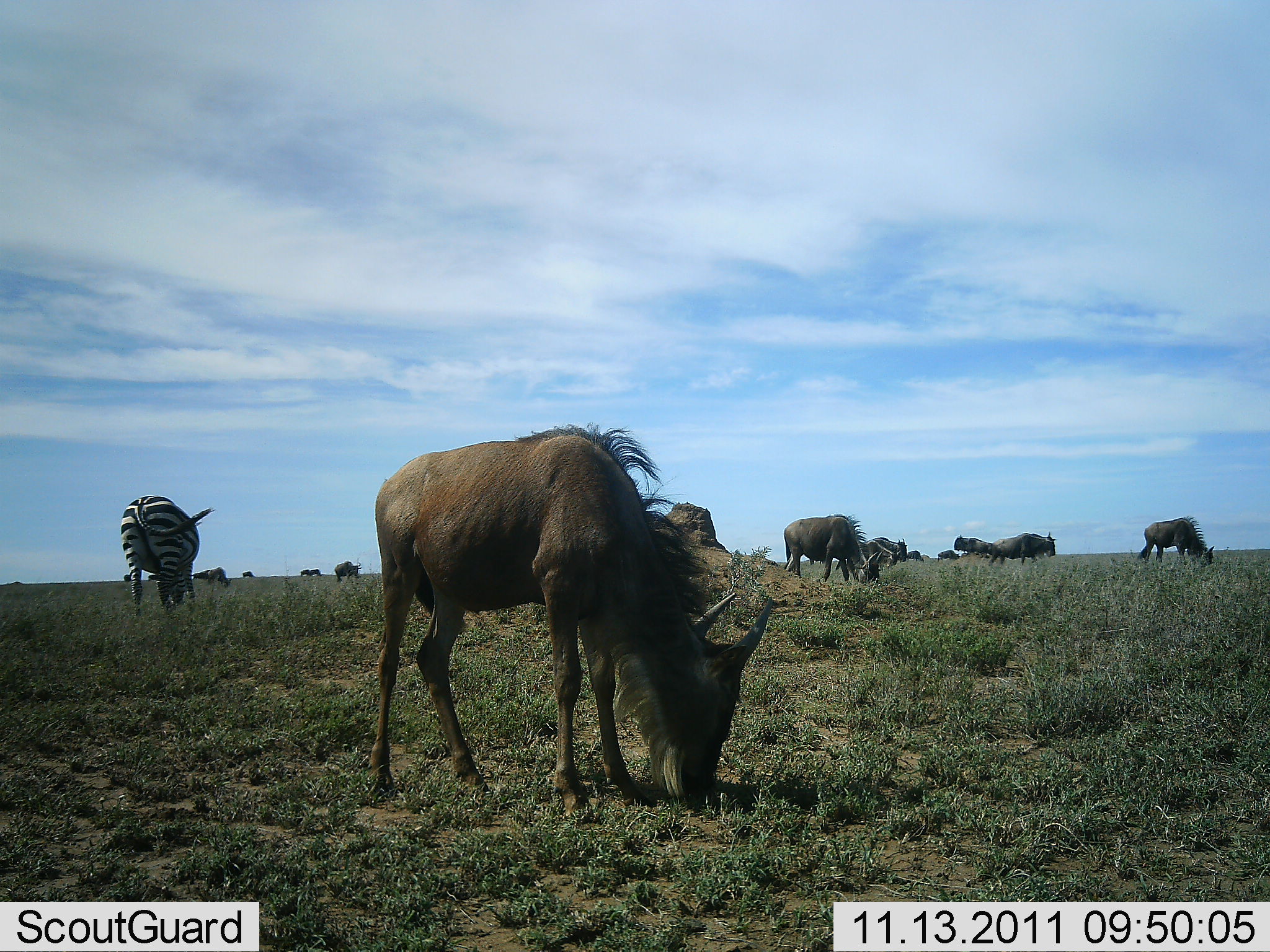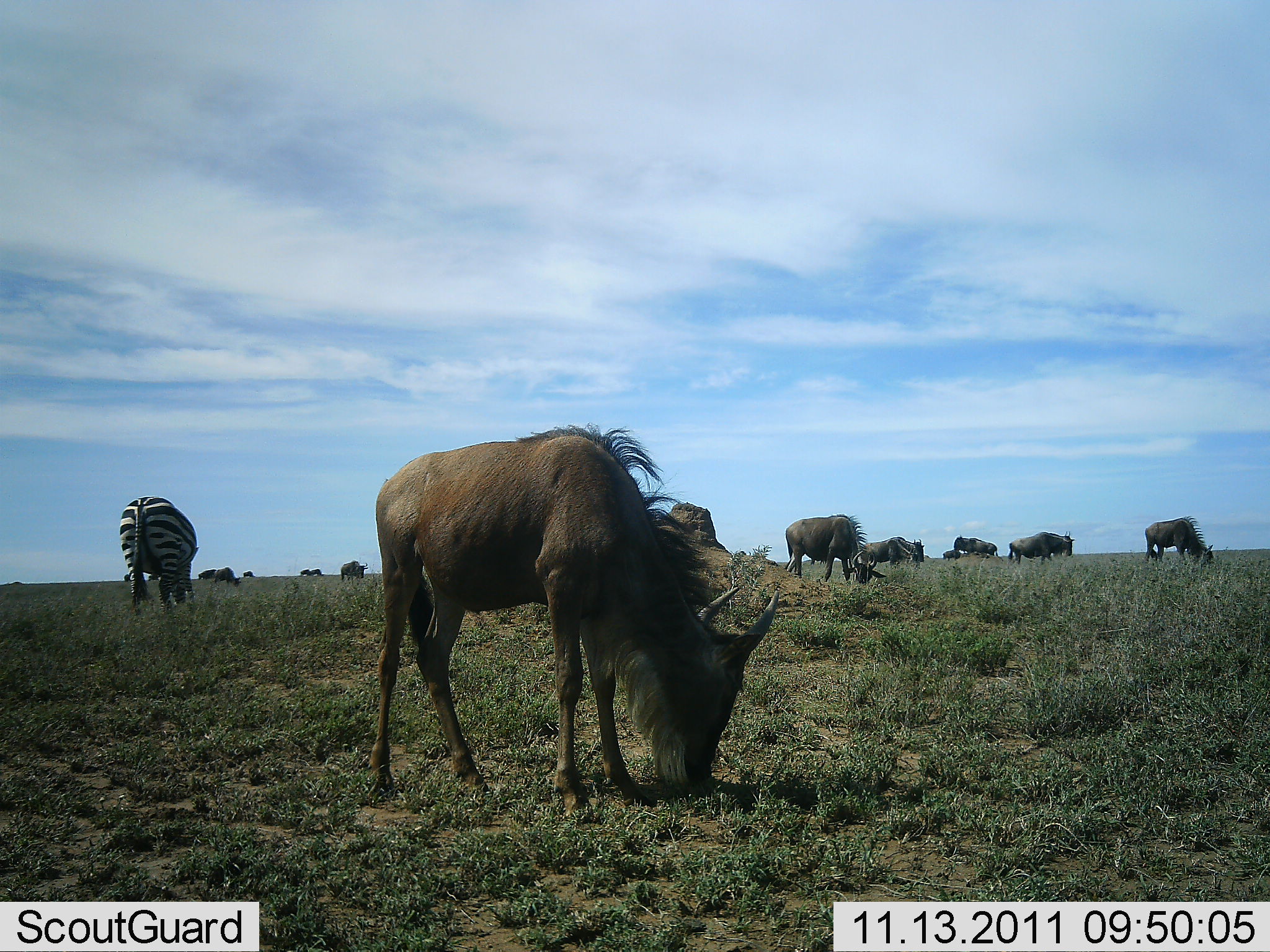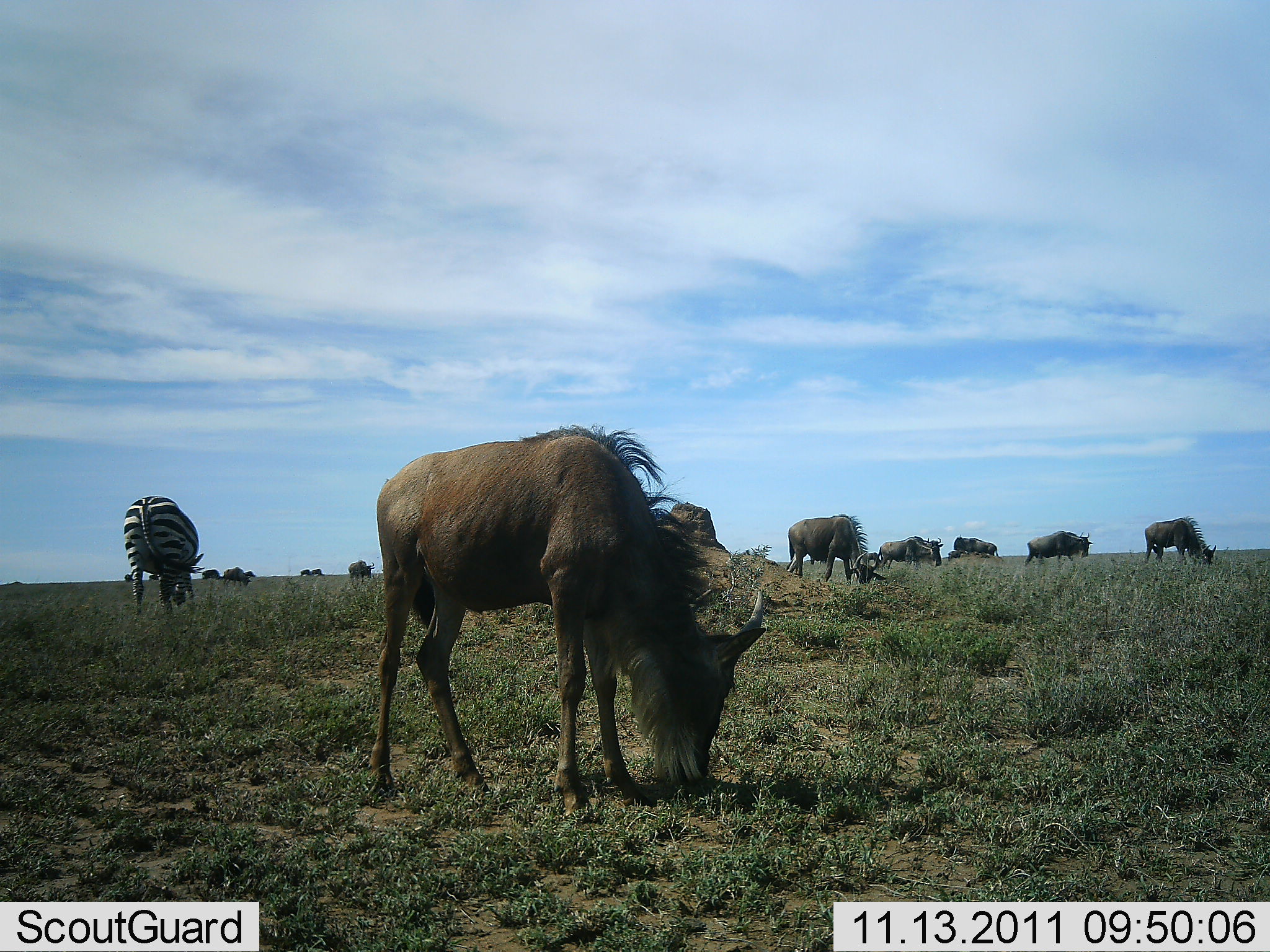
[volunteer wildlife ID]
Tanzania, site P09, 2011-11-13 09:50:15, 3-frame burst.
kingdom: Animalia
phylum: Chordata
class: Mammalia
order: Artiodactyla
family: Bovidae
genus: Connochaetes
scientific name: Connochaetes taurinus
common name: blue wildebeest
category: wildebeest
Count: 11-50.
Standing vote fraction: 46%.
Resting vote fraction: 0%.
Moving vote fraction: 54%.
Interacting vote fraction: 0%.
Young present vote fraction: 0%.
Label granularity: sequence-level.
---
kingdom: Animalia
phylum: Chordata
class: Mammalia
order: Perissodactyla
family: Equidae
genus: Equus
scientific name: Equus quagga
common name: plains zebra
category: zebra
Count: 1.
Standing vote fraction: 36%.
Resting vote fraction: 0%.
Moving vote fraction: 0%.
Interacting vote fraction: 0%.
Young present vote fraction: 0%.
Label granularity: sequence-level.